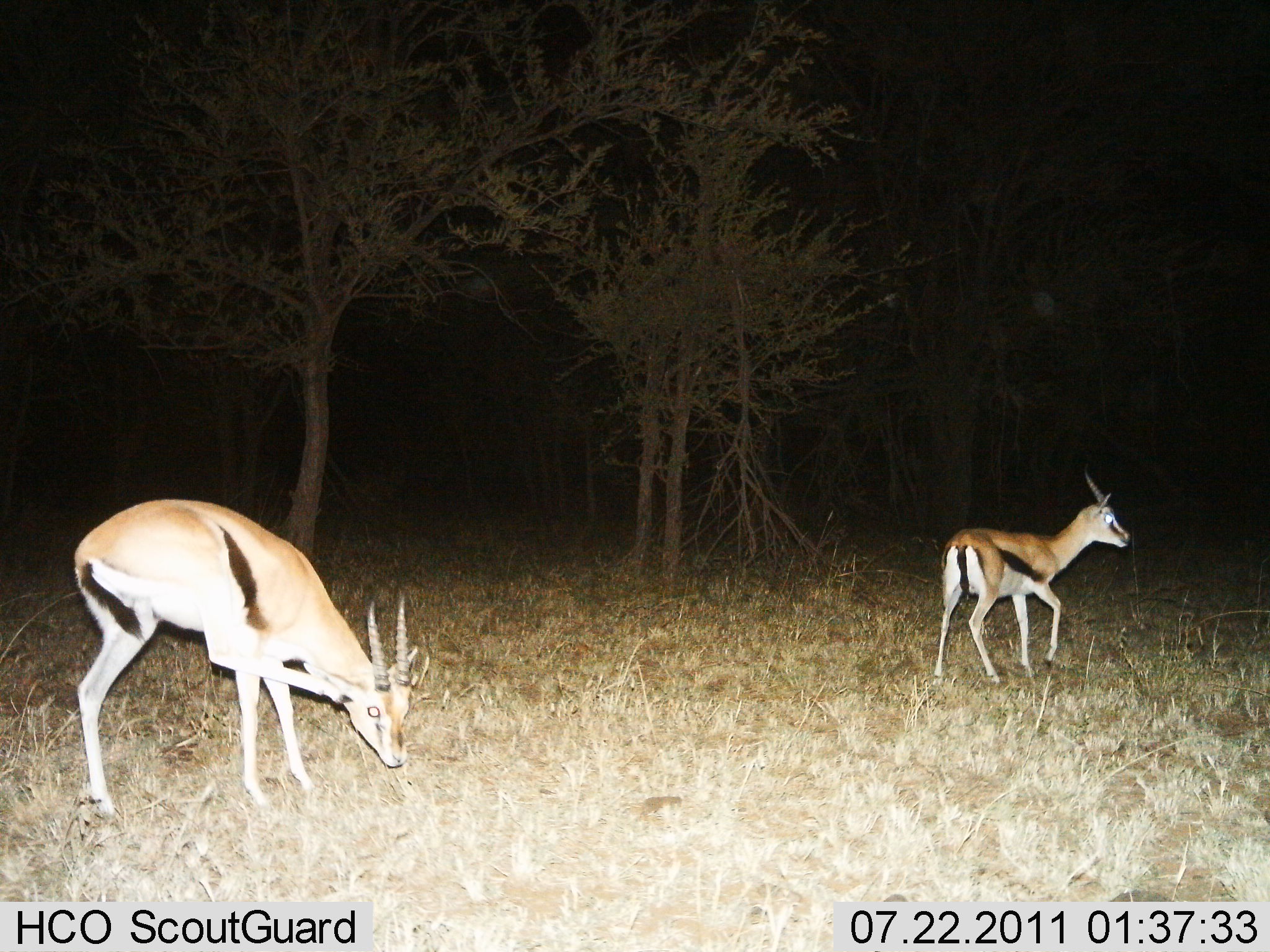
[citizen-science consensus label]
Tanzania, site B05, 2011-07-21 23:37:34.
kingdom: Animalia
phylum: Chordata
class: Mammalia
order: Artiodactyla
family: Bovidae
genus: Eudorcas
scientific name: Eudorcas thomsonii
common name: thomson's gazelle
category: gazellethomsons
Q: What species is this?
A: Gazellethomsons (thomson's gazelle) (Eudorcas thomsonii).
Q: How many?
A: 2.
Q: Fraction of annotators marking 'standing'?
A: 50%.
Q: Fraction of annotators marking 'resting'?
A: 0%.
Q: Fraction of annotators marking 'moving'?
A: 57%.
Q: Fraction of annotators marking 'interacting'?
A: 0%.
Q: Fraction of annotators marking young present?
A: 0%.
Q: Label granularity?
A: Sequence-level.